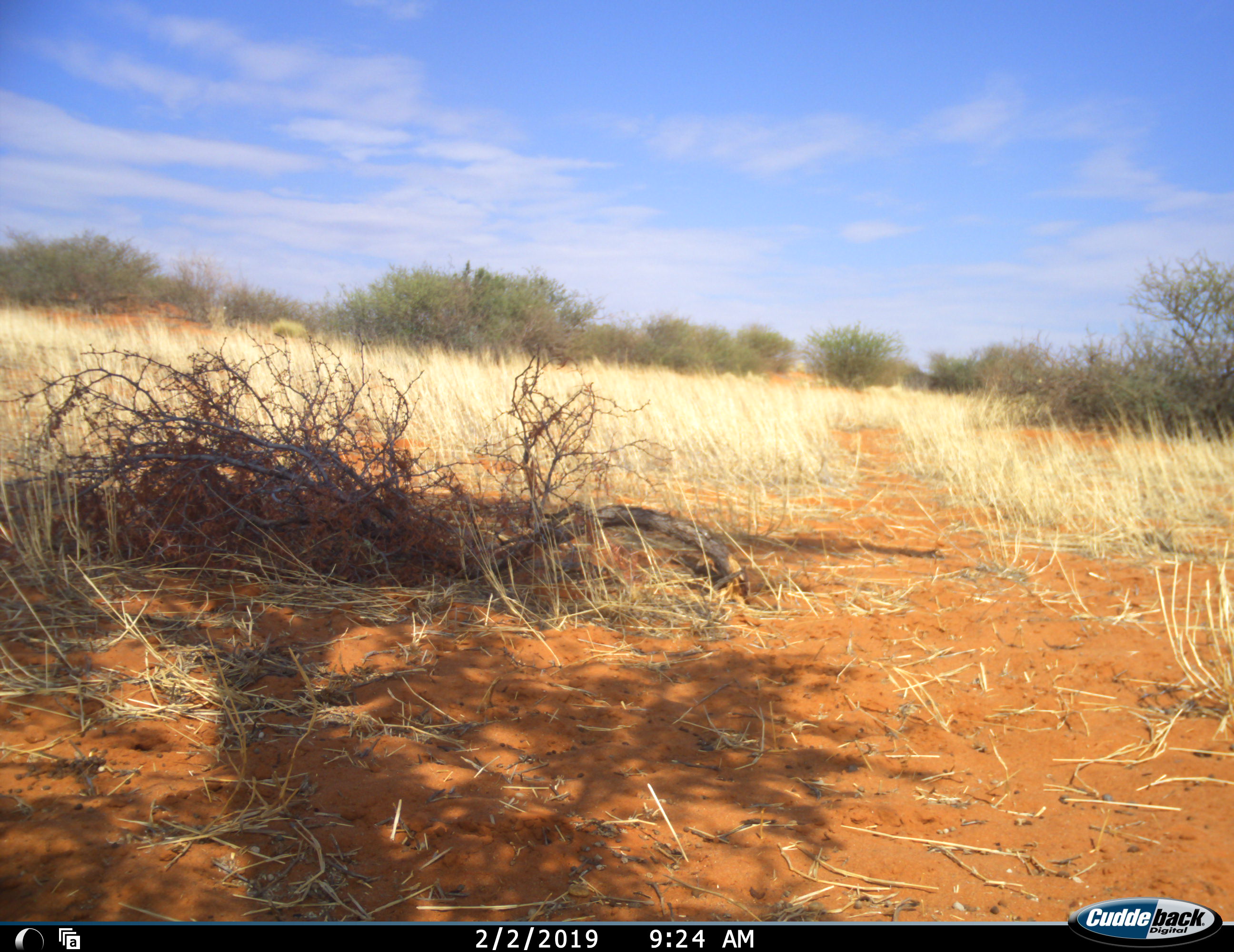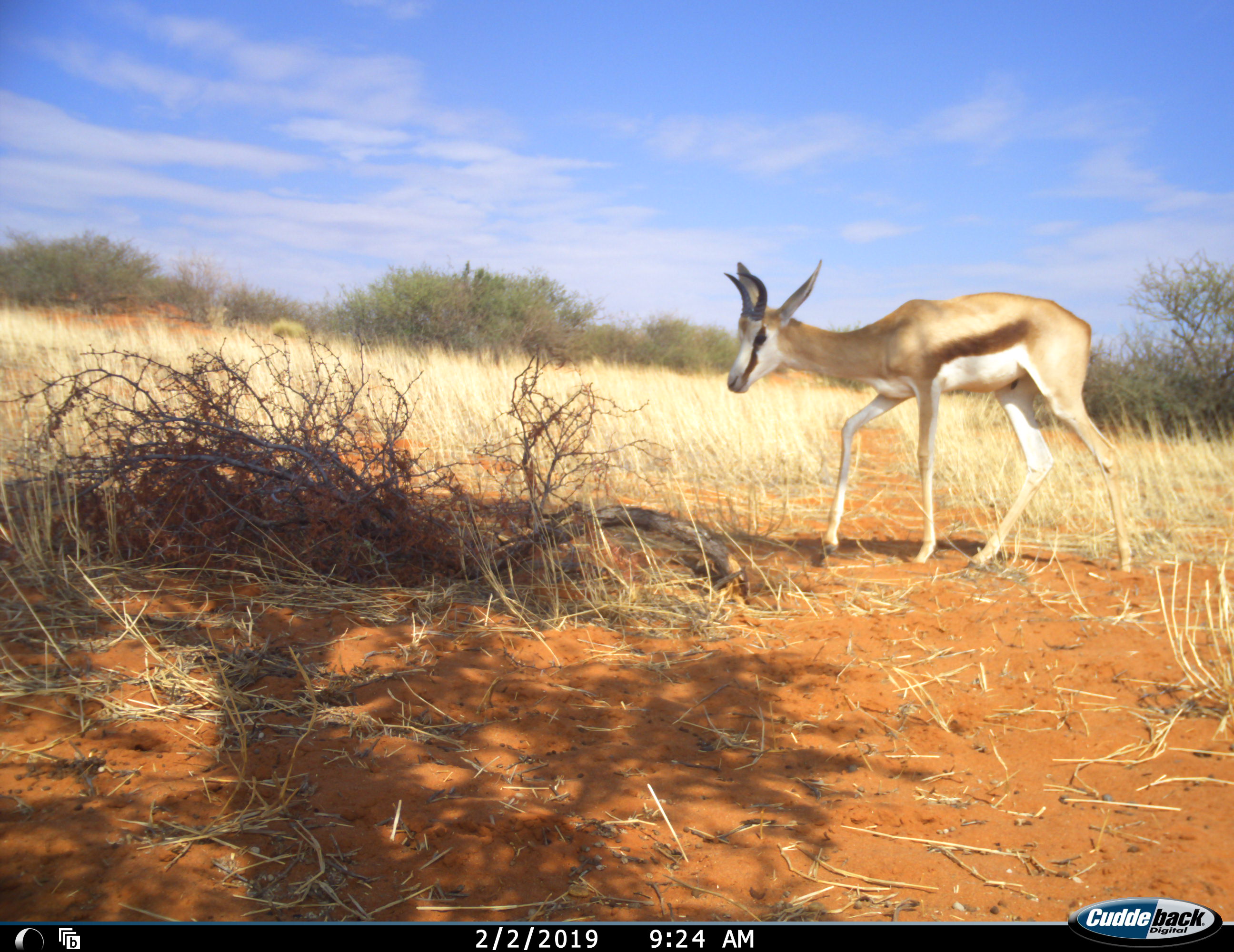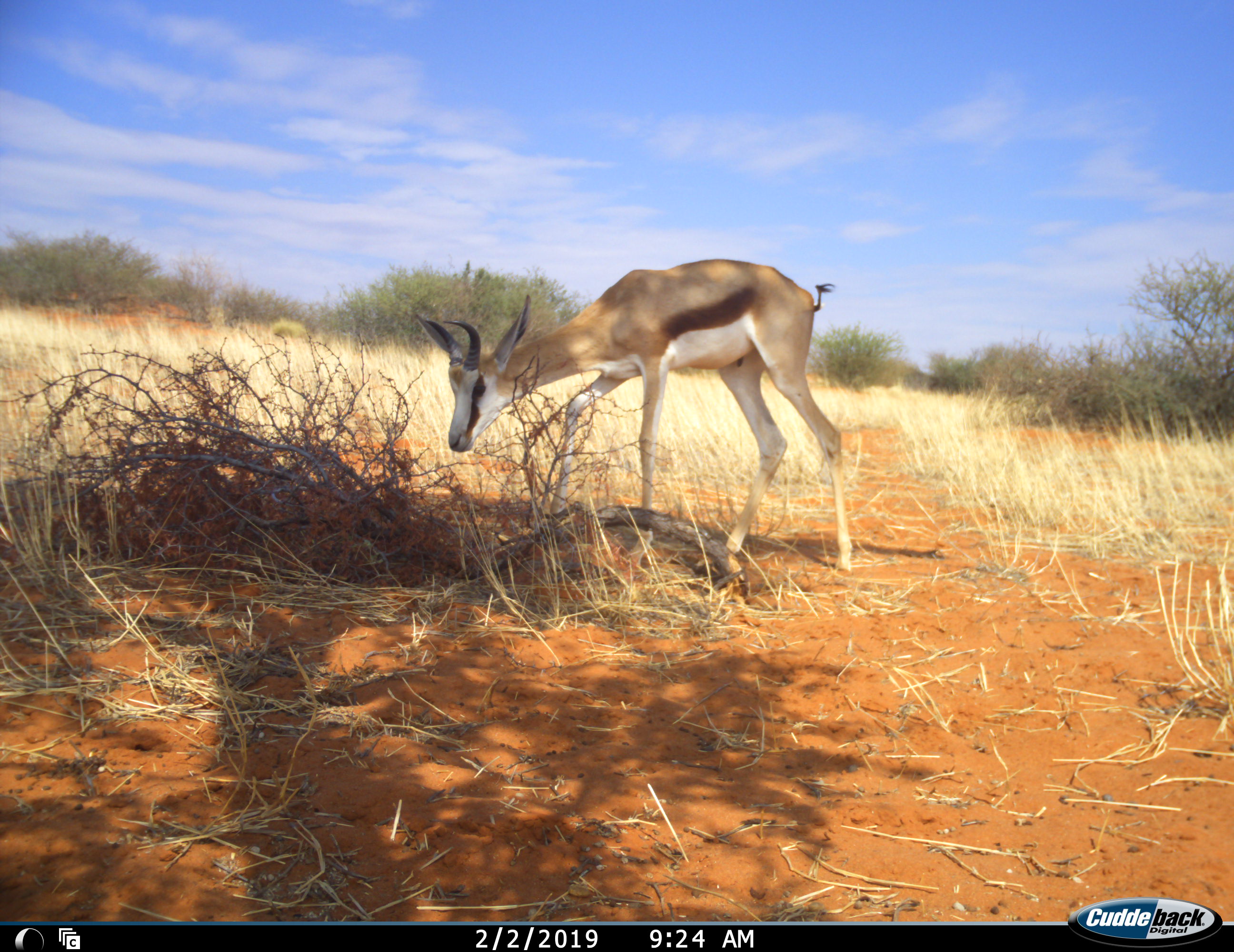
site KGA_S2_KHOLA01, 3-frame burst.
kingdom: Animalia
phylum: Chordata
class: Mammalia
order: Artiodactyla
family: Bovidae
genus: Antidorcas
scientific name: Antidorcas marsupialis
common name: springbok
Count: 1.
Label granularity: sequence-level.